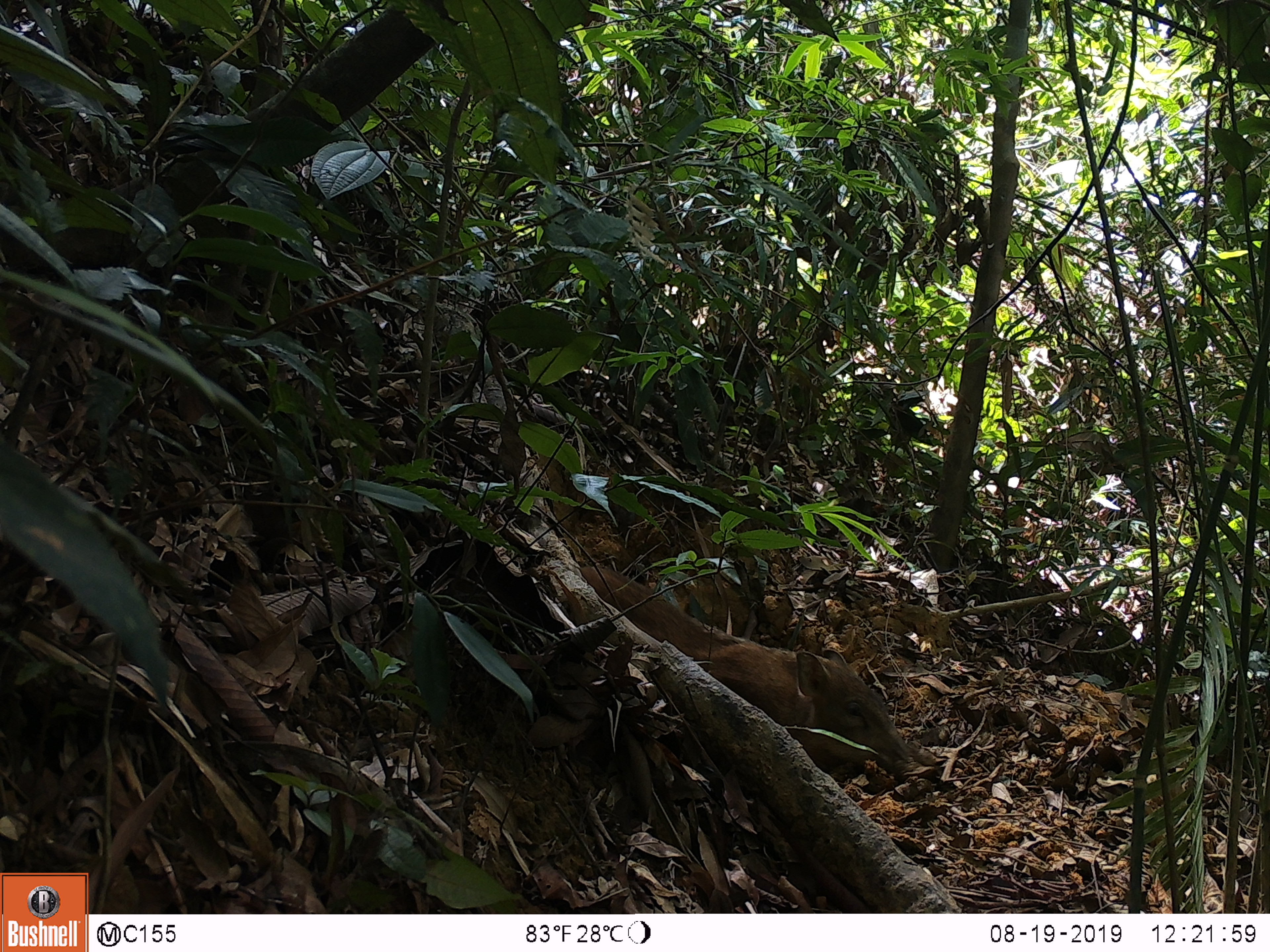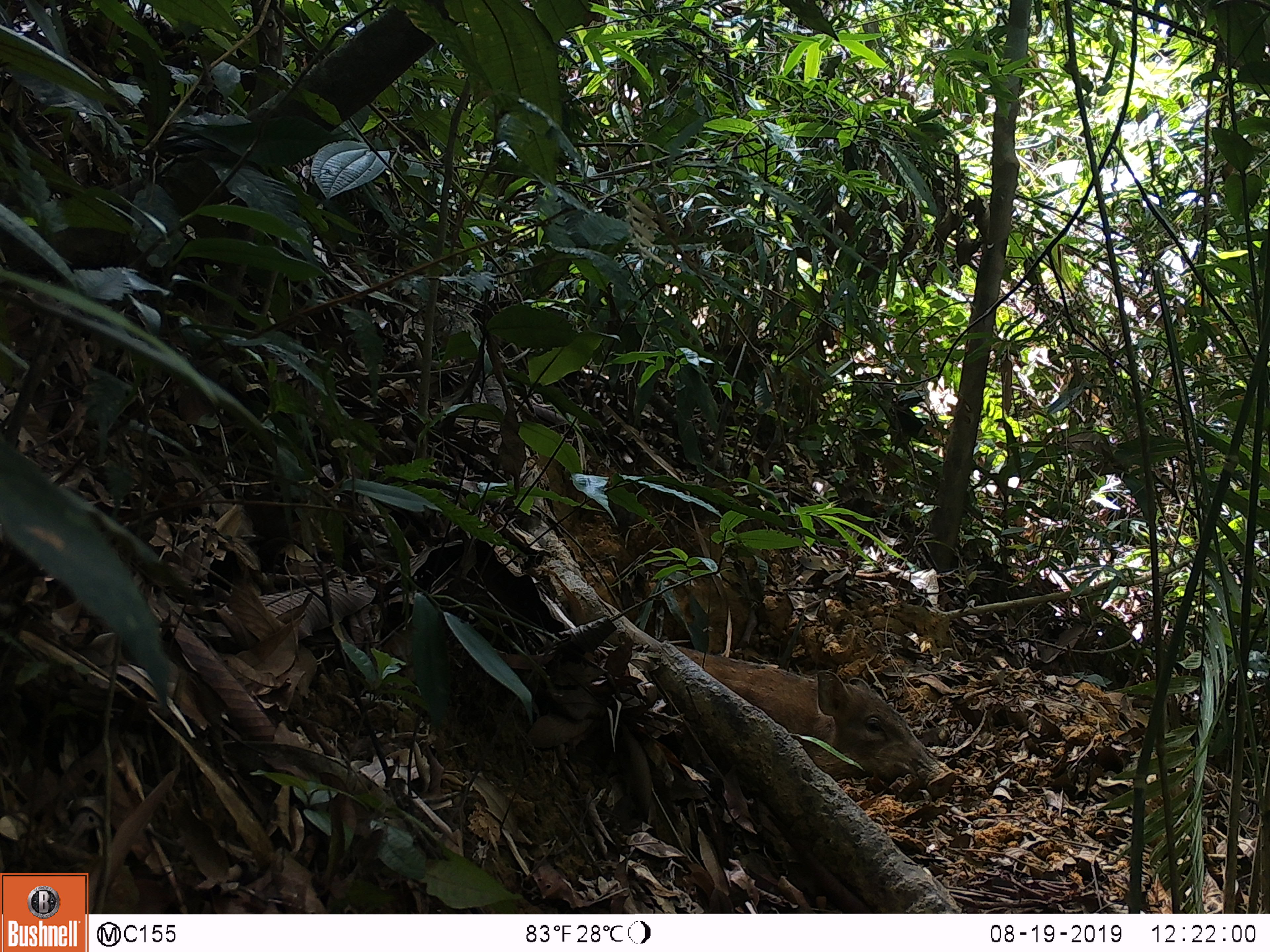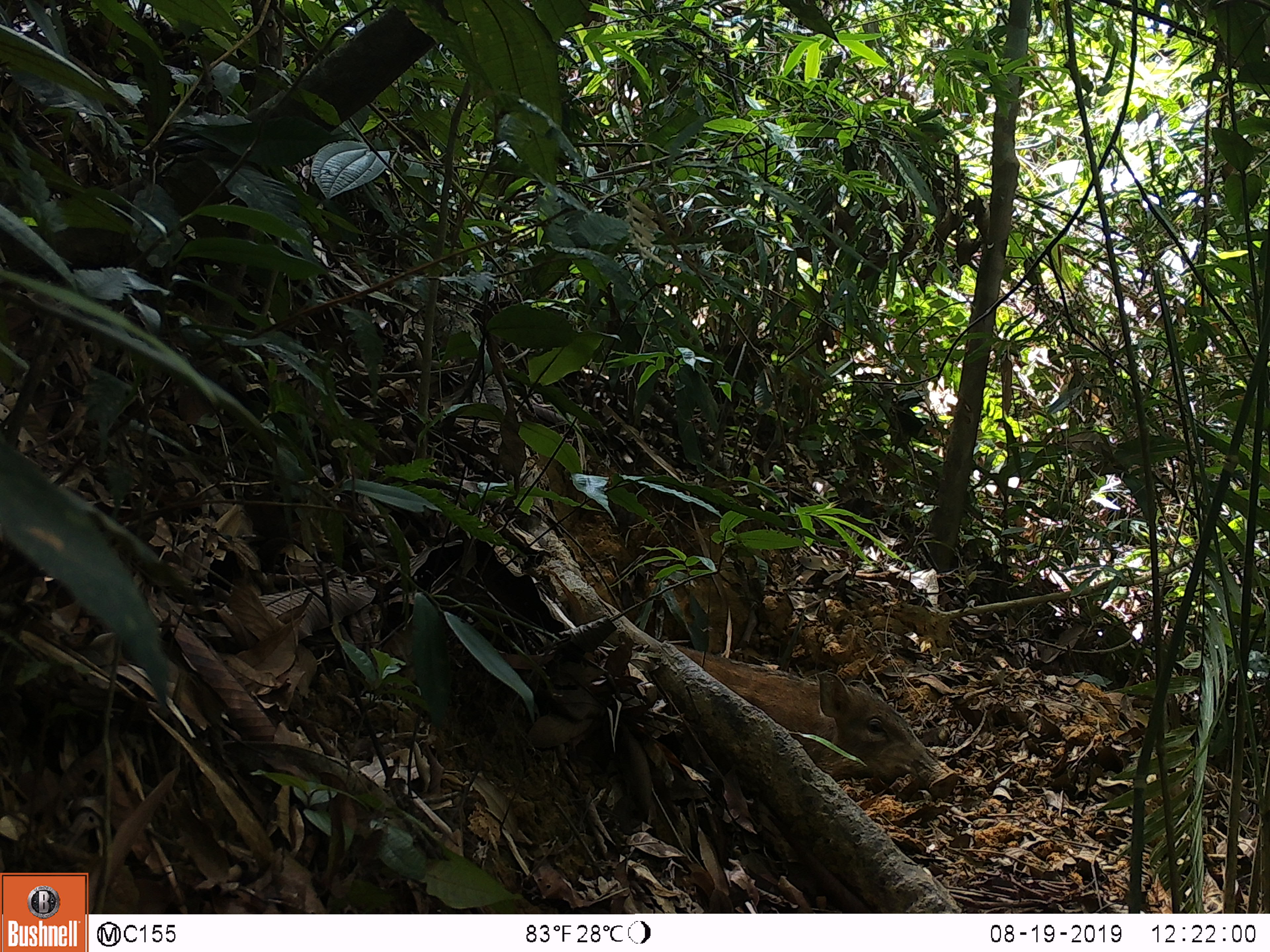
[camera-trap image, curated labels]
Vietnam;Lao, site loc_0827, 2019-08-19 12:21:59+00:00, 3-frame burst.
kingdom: Animalia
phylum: Chordata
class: Mammalia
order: Artiodactyla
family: Suidae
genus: Sus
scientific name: Sus scrofa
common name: eurasian wild pig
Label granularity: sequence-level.